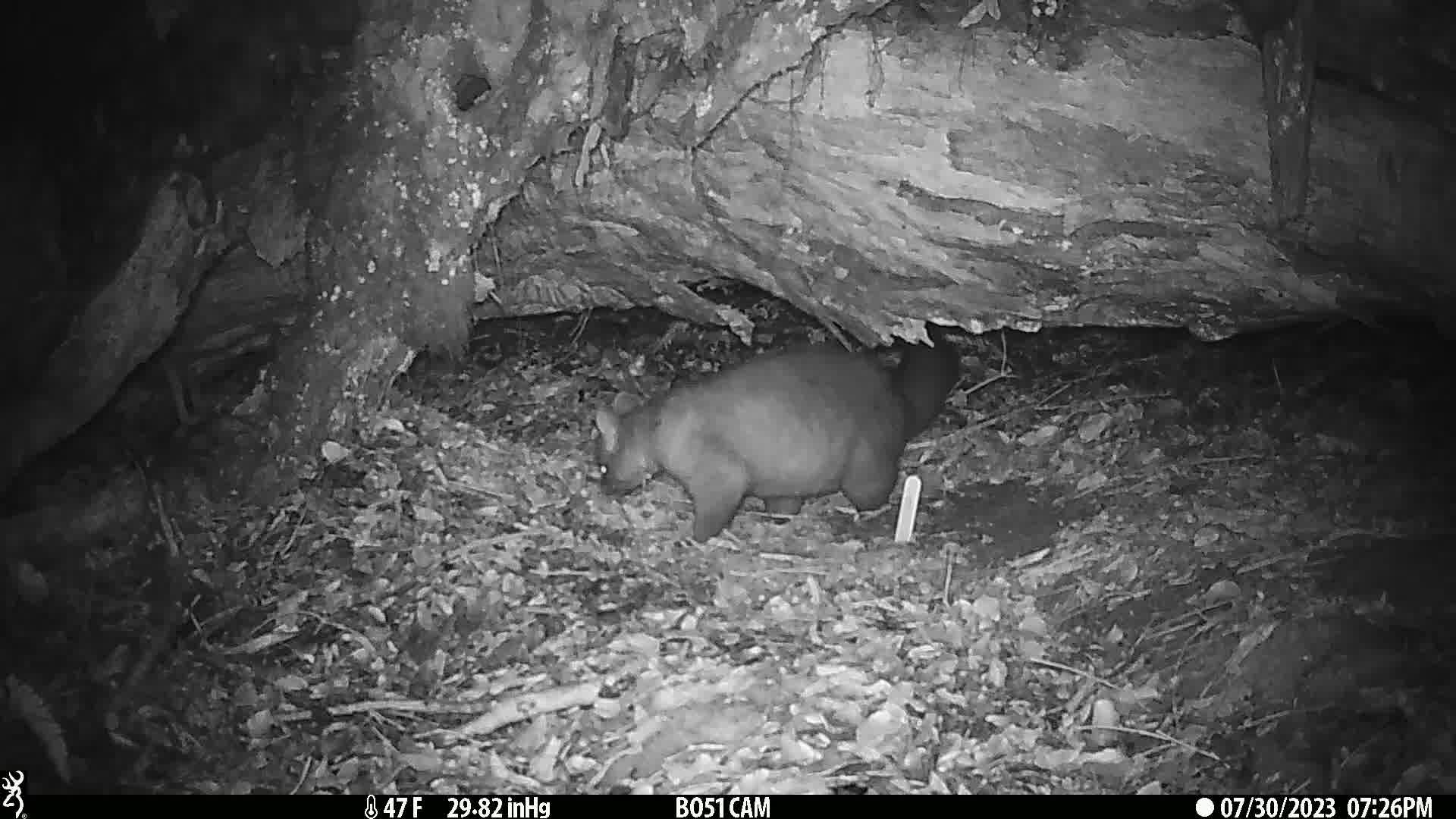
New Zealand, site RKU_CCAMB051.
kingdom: Animalia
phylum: Chordata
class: Mammalia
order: Diprotodontia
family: Phalangeridae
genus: Trichosurus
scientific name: Trichosurus vulpecula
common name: common brushtail possum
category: possum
Possum (common brushtail possum) (Trichosurus vulpecula).